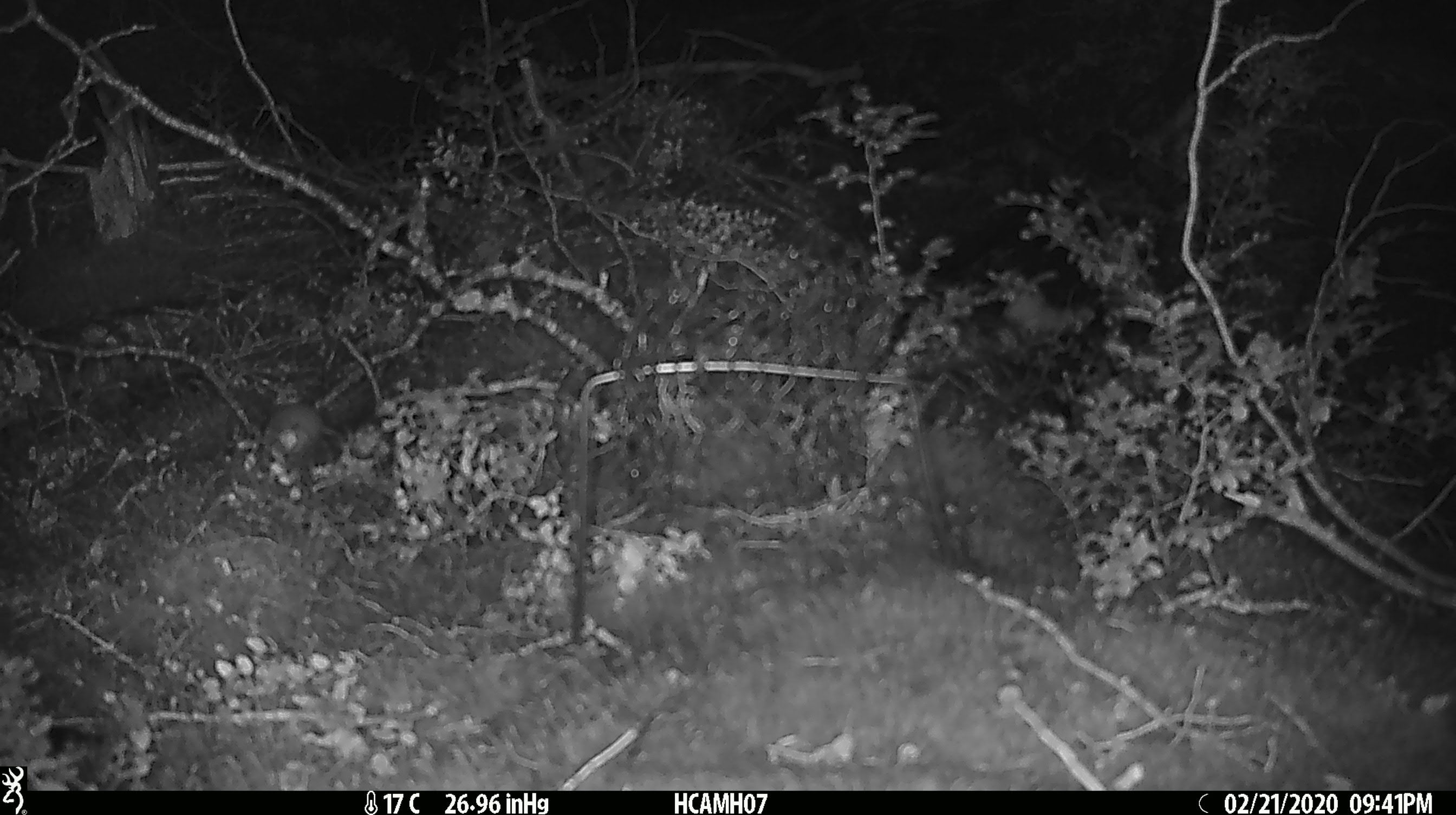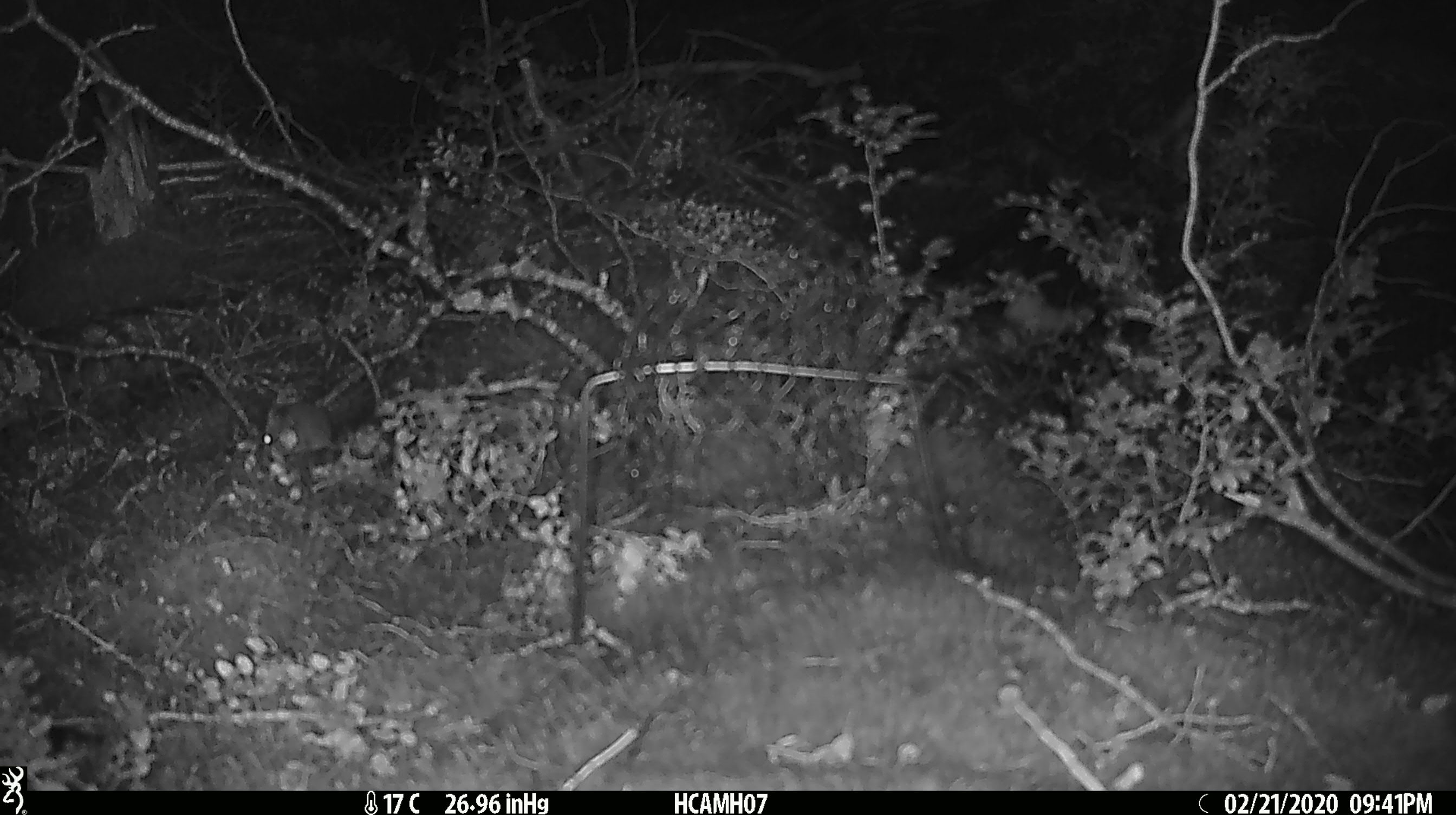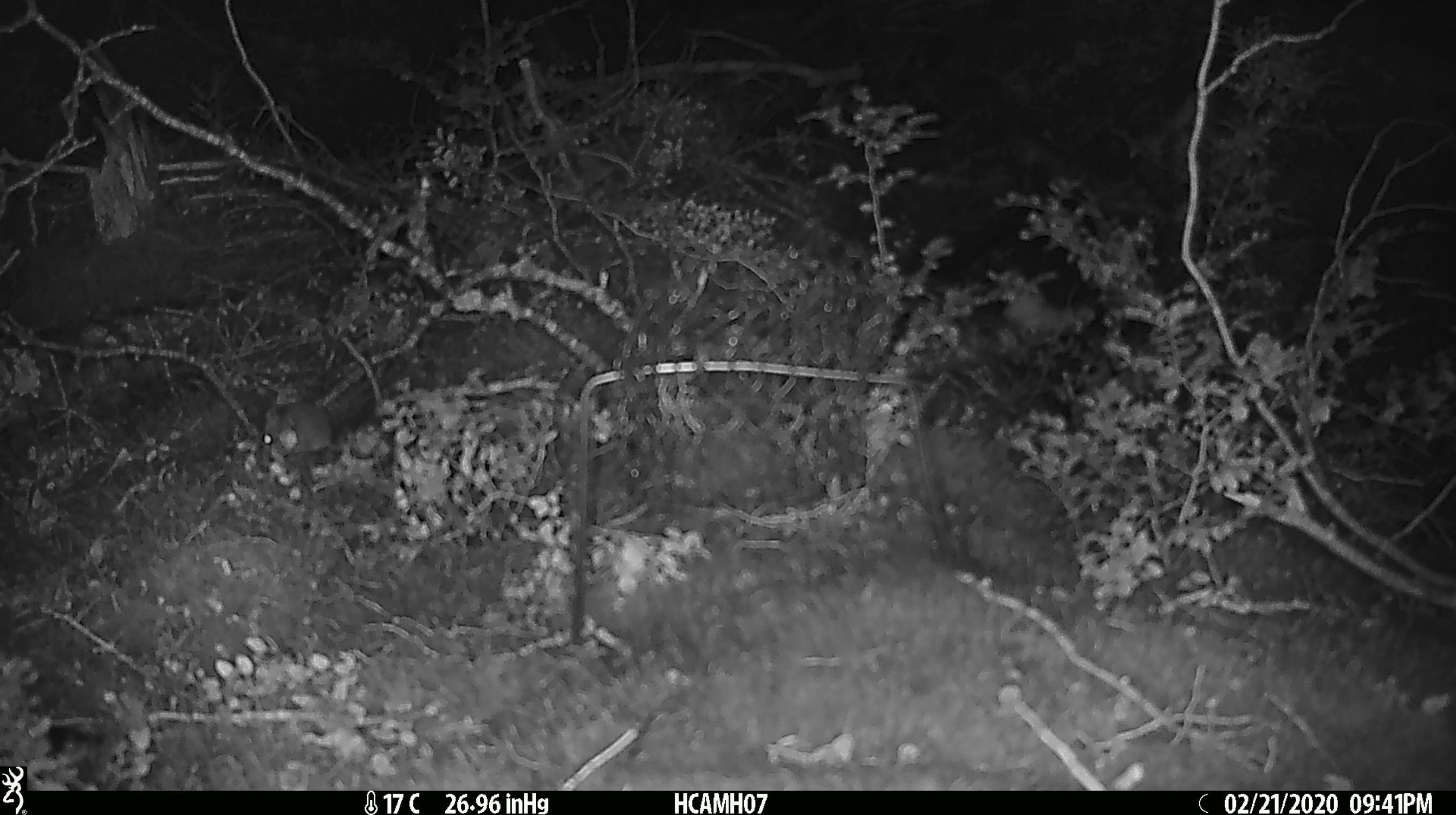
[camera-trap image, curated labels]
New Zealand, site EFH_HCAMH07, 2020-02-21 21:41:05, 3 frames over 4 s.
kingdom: Animalia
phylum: Chordata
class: Mammalia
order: Rodentia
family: Muridae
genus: Mus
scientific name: Mus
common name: mouse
Mouse (Mus).